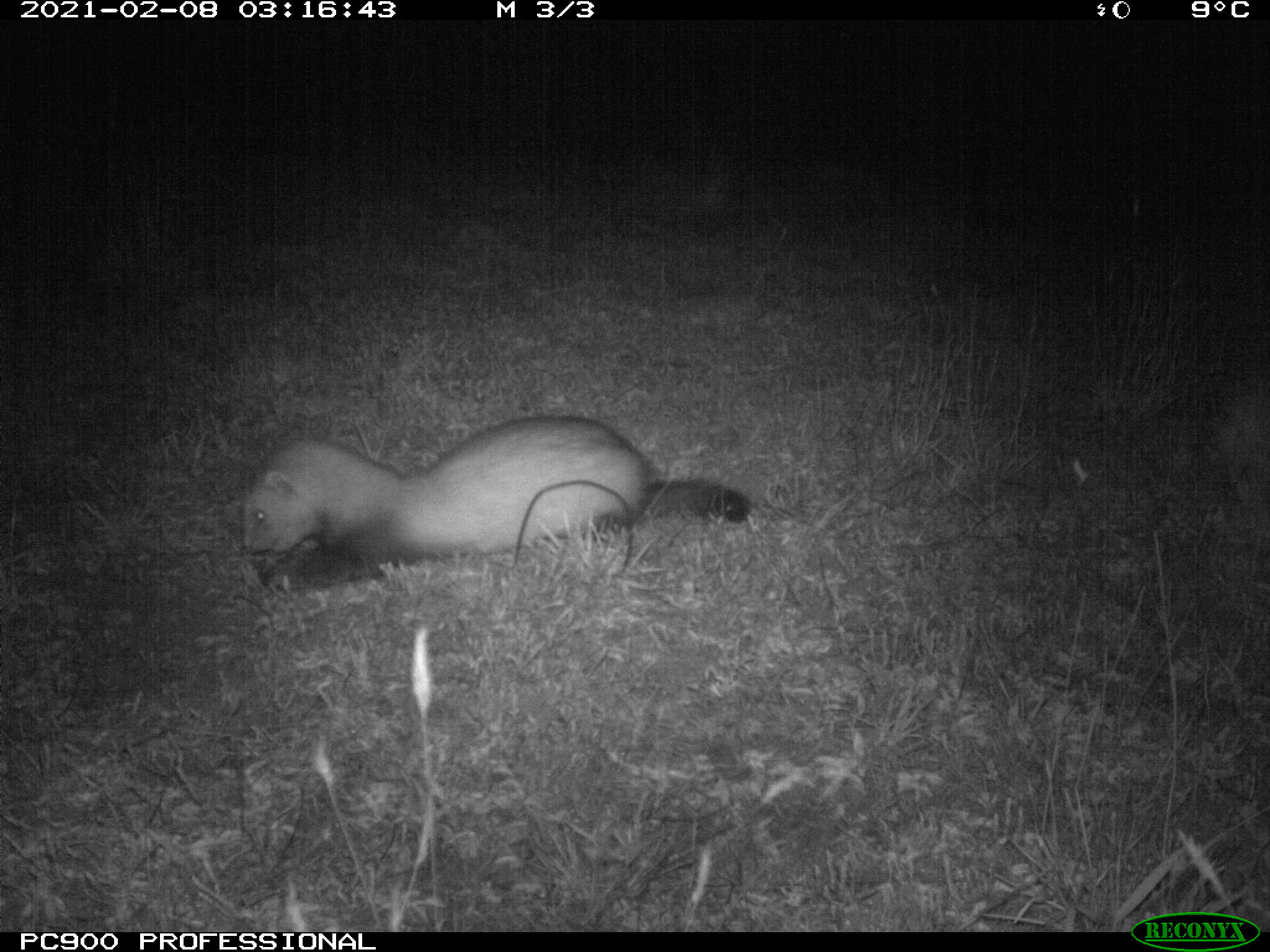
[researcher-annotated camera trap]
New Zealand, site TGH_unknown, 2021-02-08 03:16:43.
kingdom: Animalia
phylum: Chordata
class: Mammalia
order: Carnivora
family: Mustelidae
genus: Mustela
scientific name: Mustela furo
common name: ferret